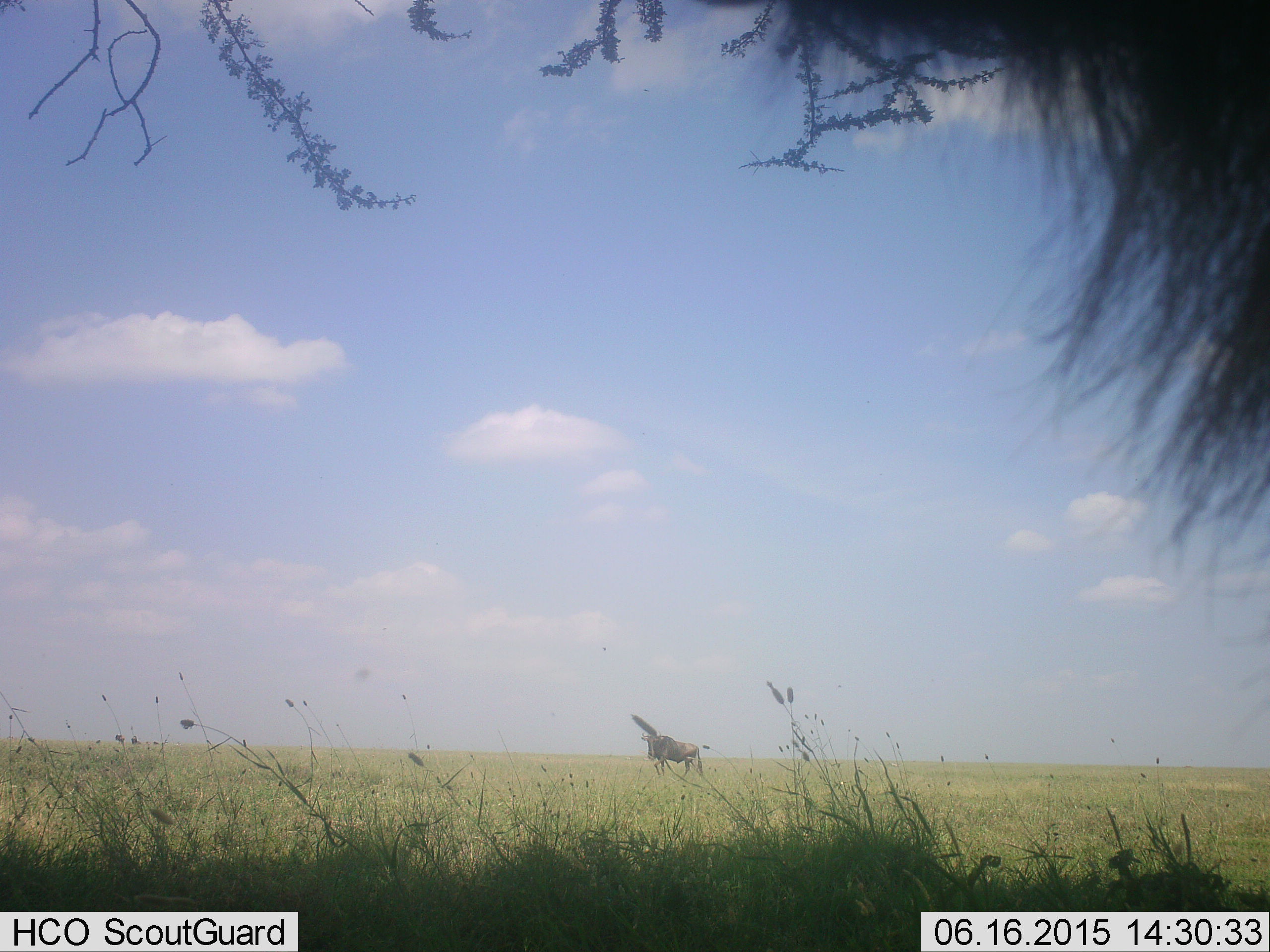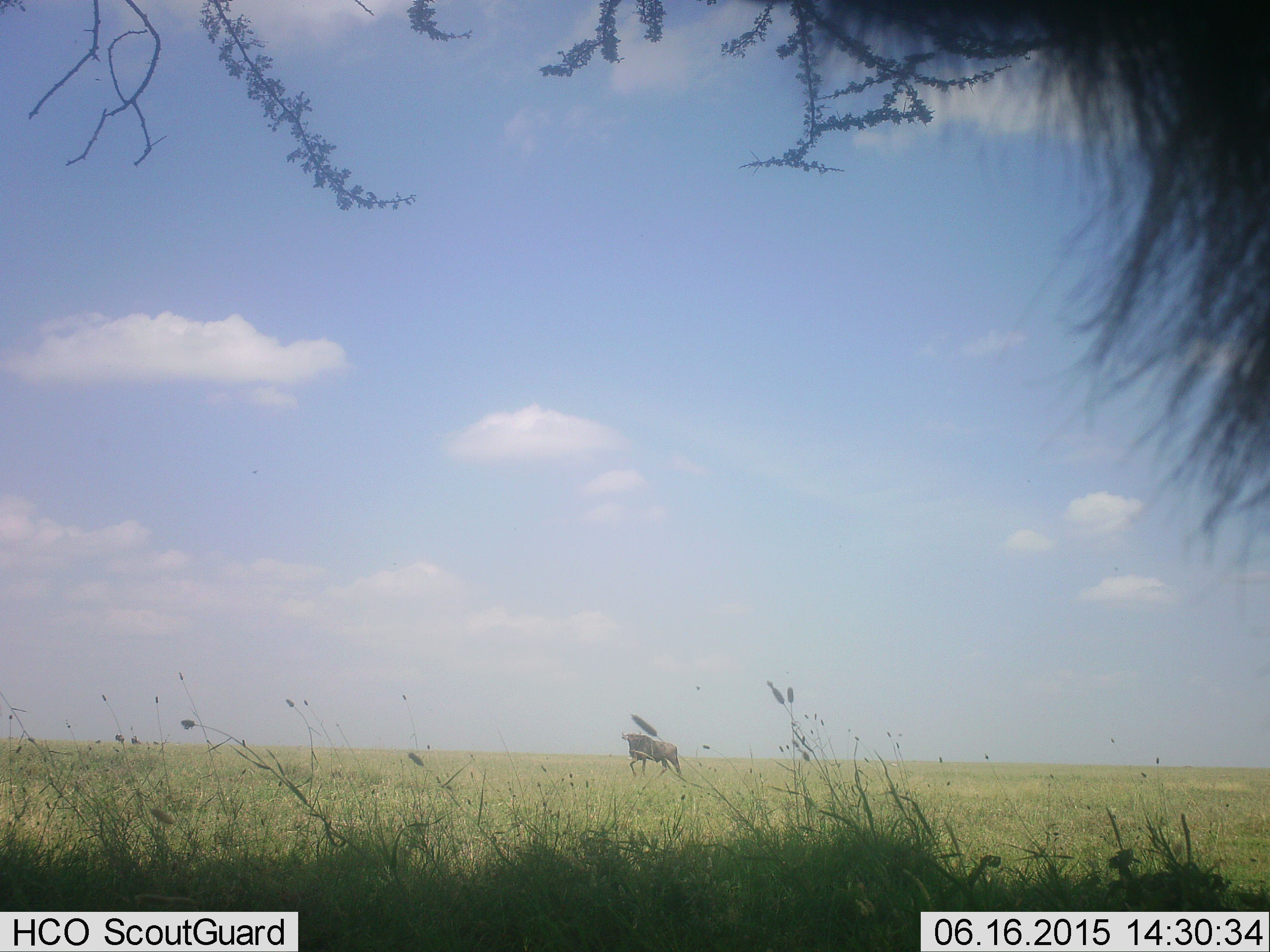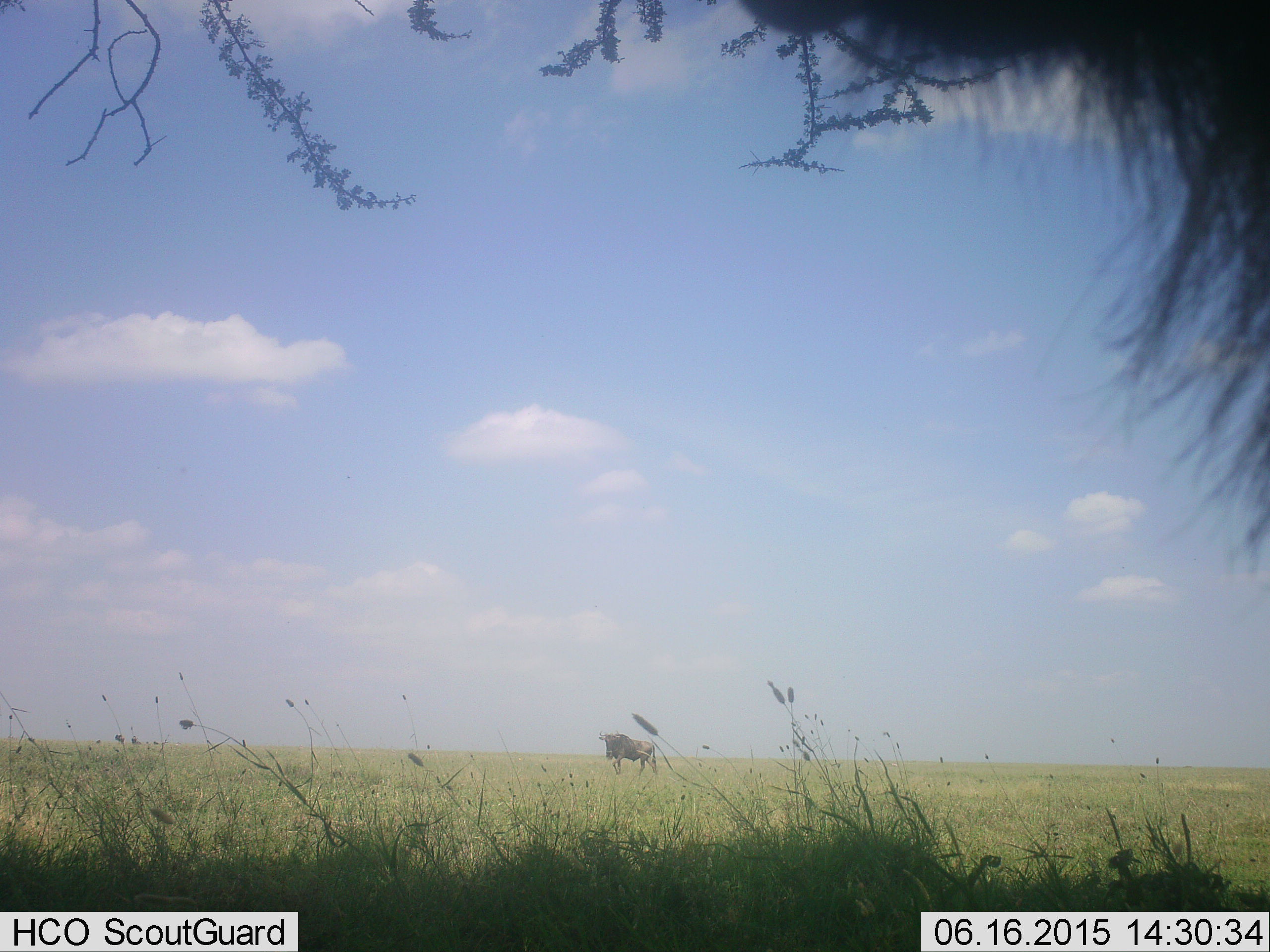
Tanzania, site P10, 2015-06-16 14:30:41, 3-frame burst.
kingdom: Animalia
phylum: Chordata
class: Mammalia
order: Artiodactyla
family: Bovidae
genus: Connochaetes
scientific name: Connochaetes taurinus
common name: blue wildebeest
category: wildebeest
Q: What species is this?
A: Wildebeest (blue wildebeest) (Connochaetes taurinus).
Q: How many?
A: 2.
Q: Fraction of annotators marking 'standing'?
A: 70%.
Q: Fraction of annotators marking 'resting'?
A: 0%.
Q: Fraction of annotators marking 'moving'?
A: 100%.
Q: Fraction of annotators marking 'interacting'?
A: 0%.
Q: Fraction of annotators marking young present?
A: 0%.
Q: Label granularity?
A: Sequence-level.